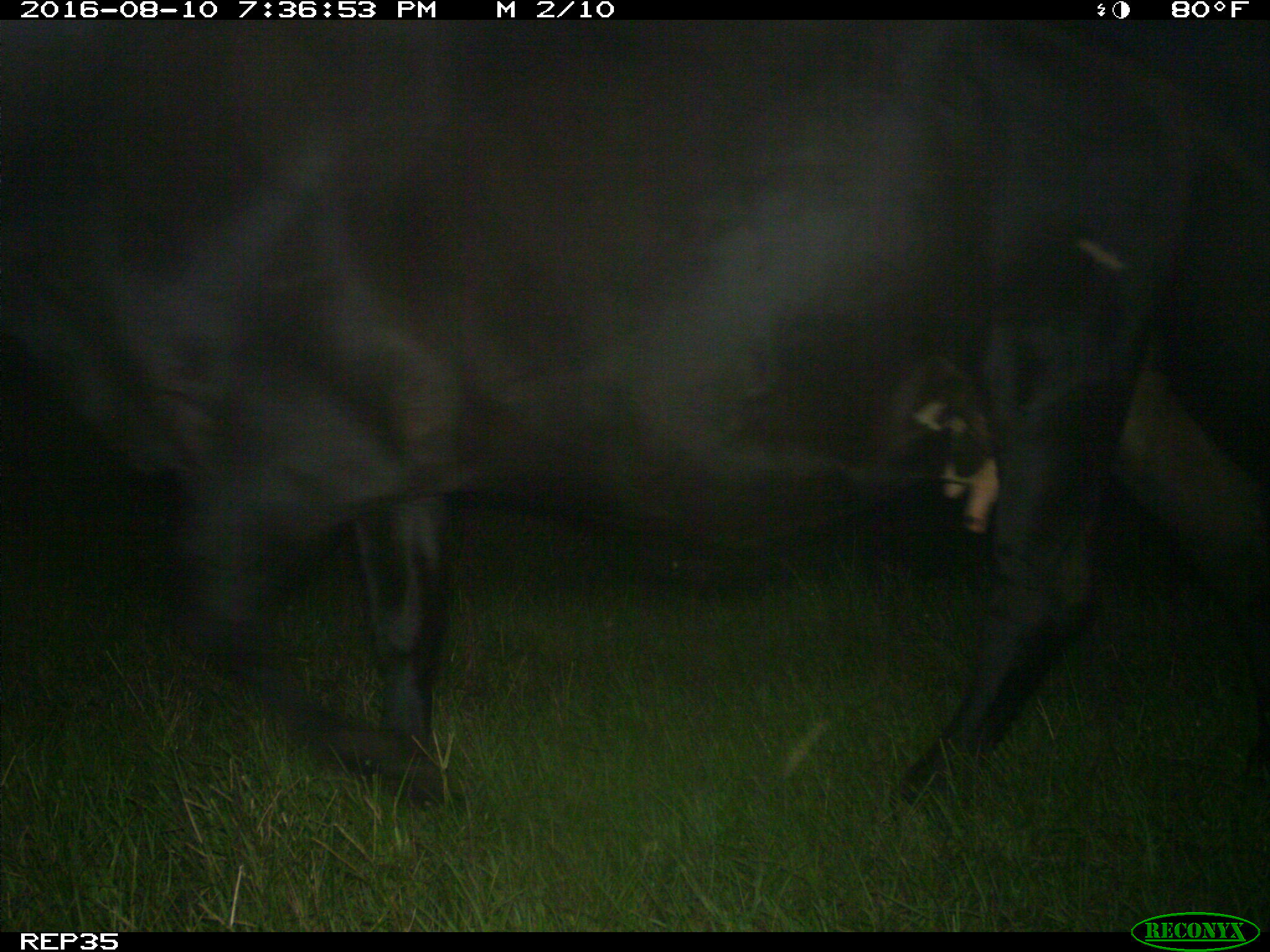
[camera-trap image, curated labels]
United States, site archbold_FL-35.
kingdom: Animalia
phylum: Chordata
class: Mammalia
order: Artiodactyla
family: Bovidae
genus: Bos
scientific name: Bos taurus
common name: domestic cow